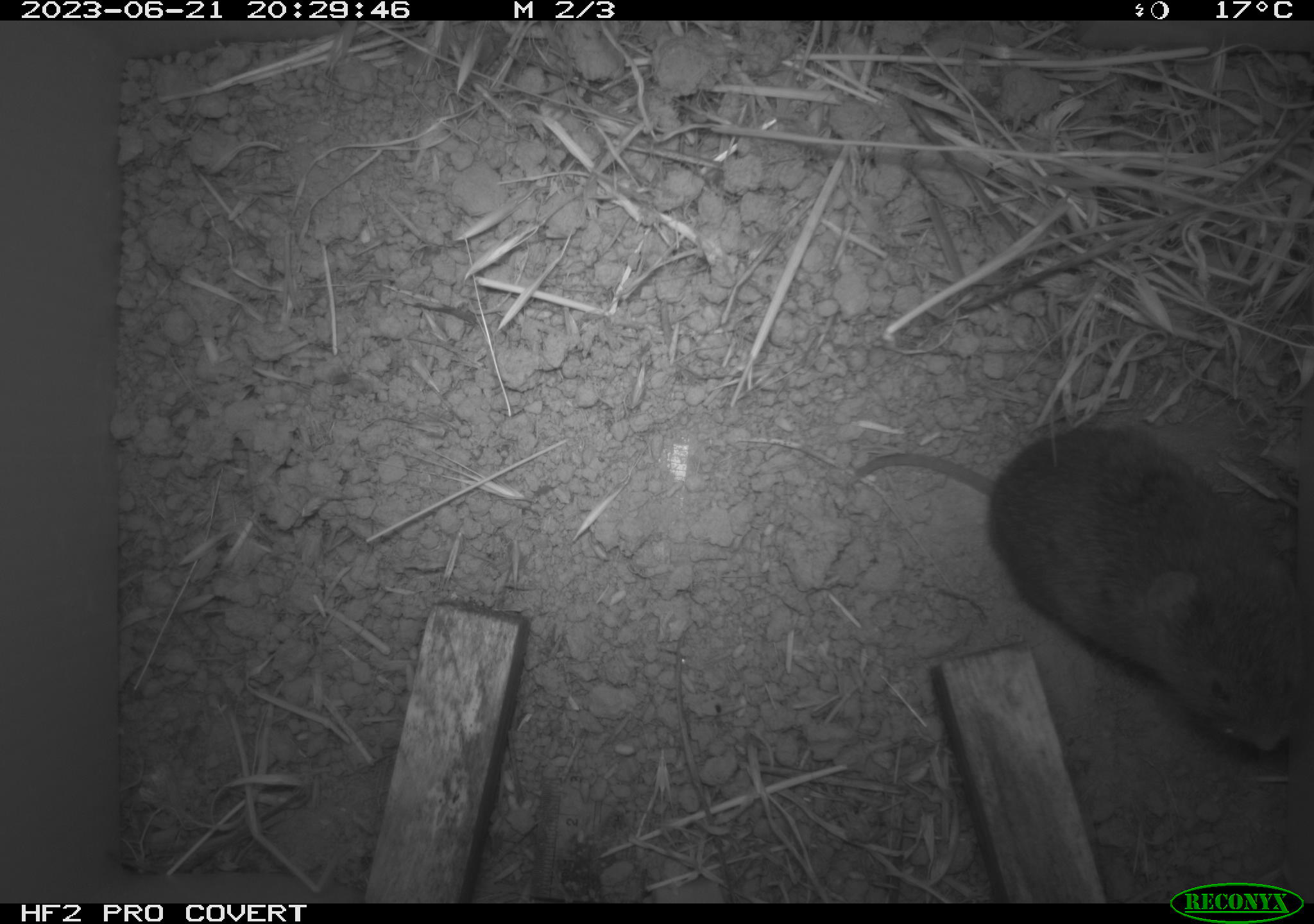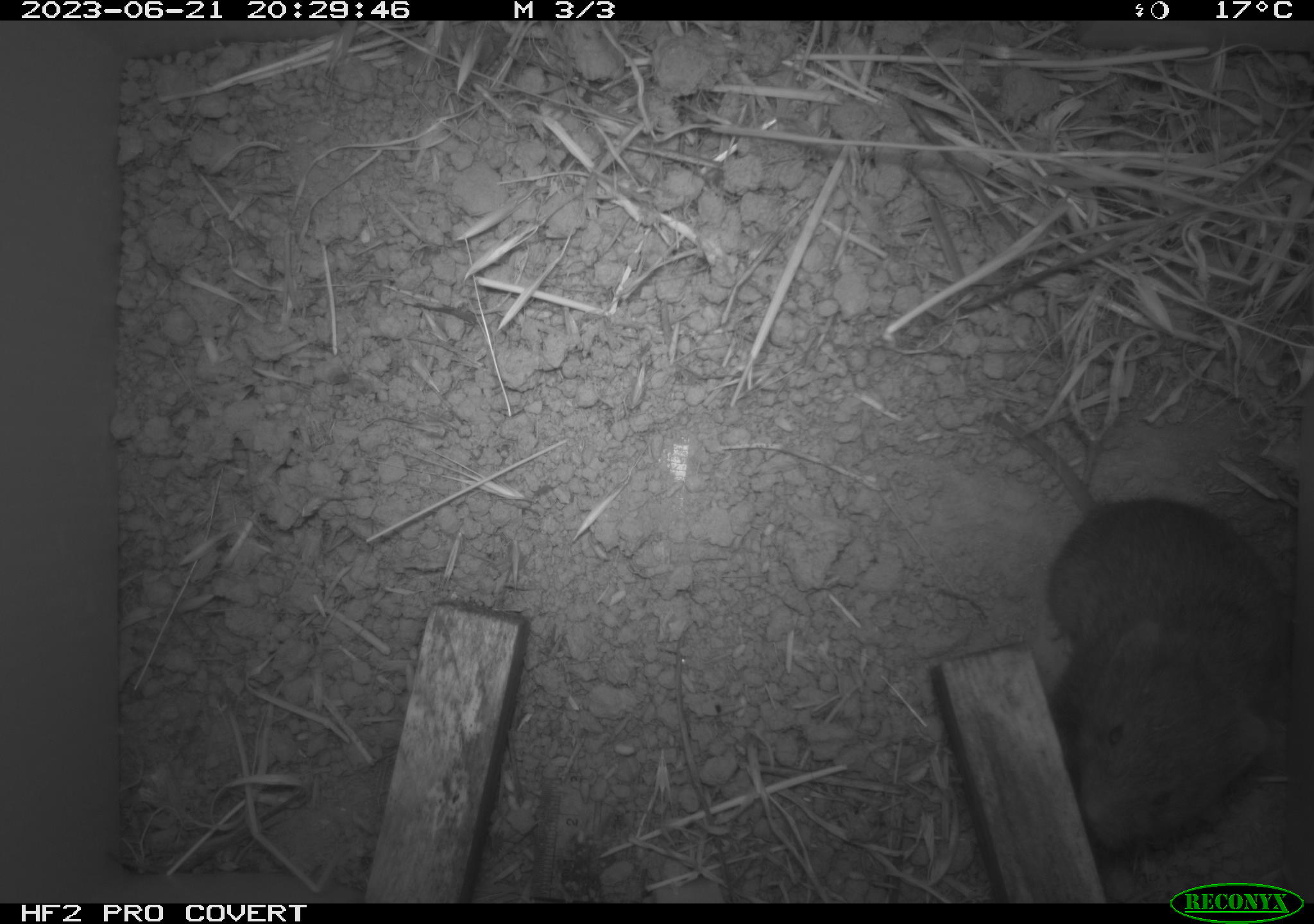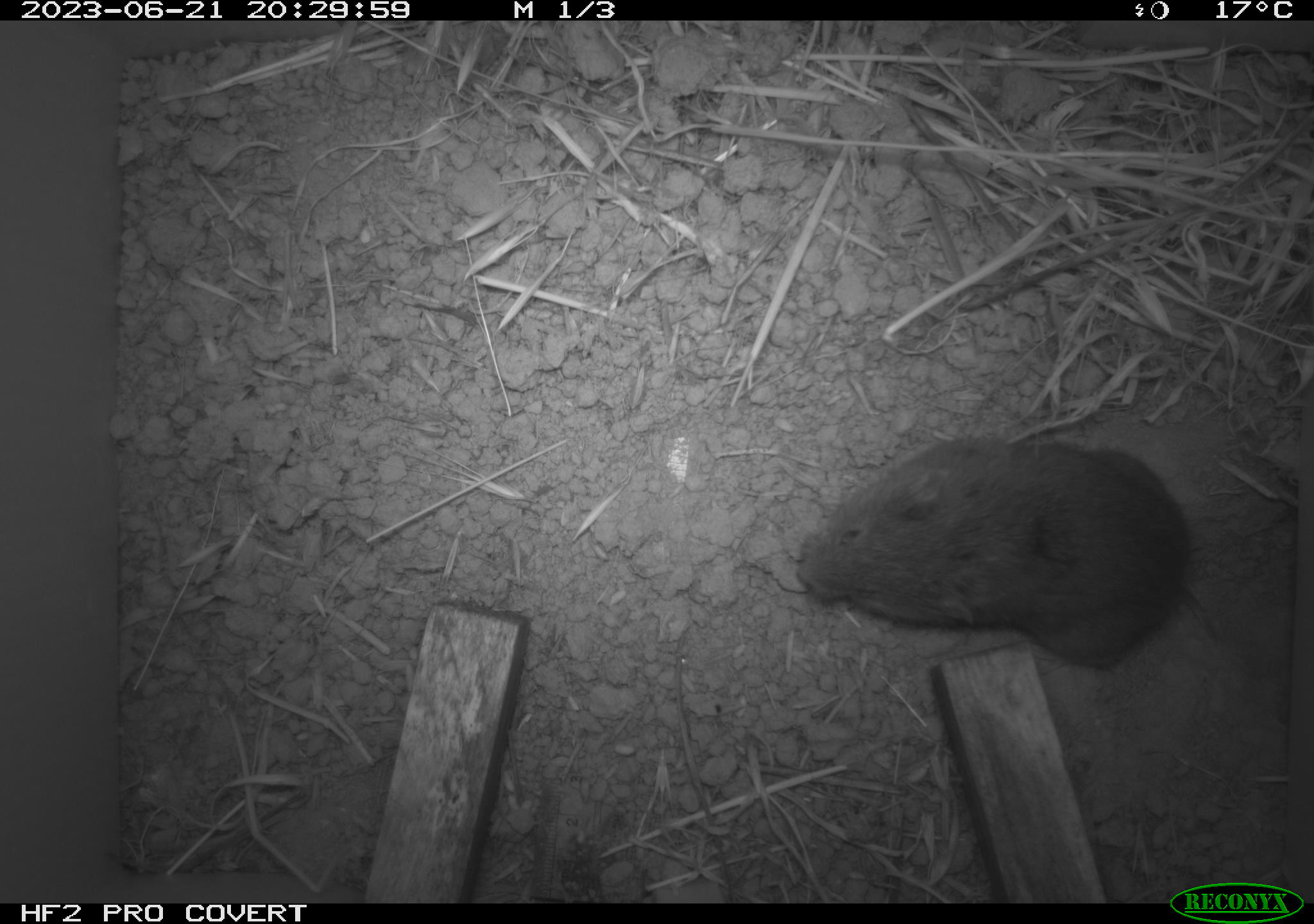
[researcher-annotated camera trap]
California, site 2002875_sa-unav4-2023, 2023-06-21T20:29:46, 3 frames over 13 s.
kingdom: Animalia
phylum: Chordata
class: Mammalia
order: Rodentia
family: Cricetidae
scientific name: Arvicolinae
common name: voles, lemmings, and muskrats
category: arvicolinae subfamily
Arvicolinae subfamily (voles, lemmings, and muskrats) (Arvicolinae).